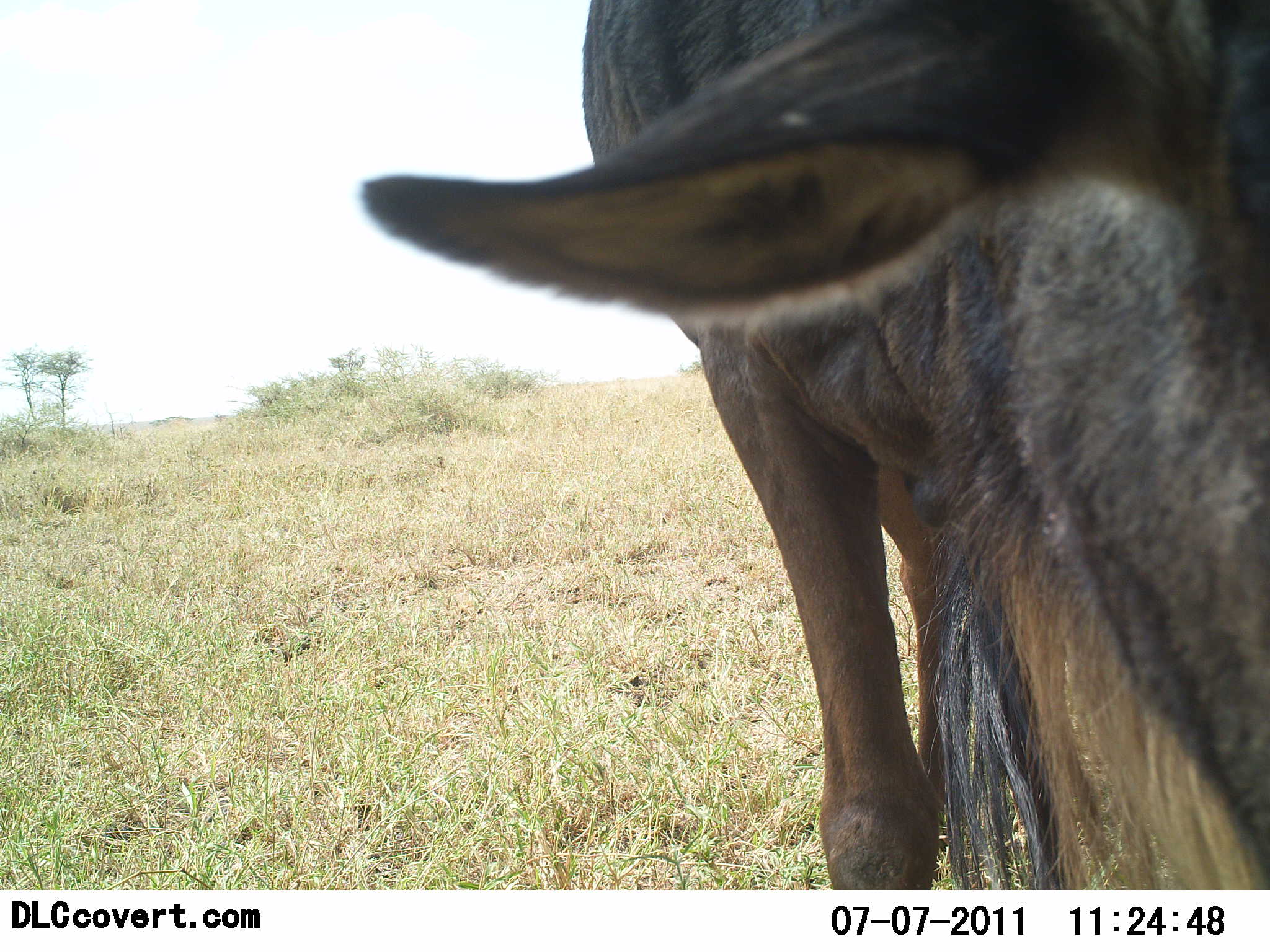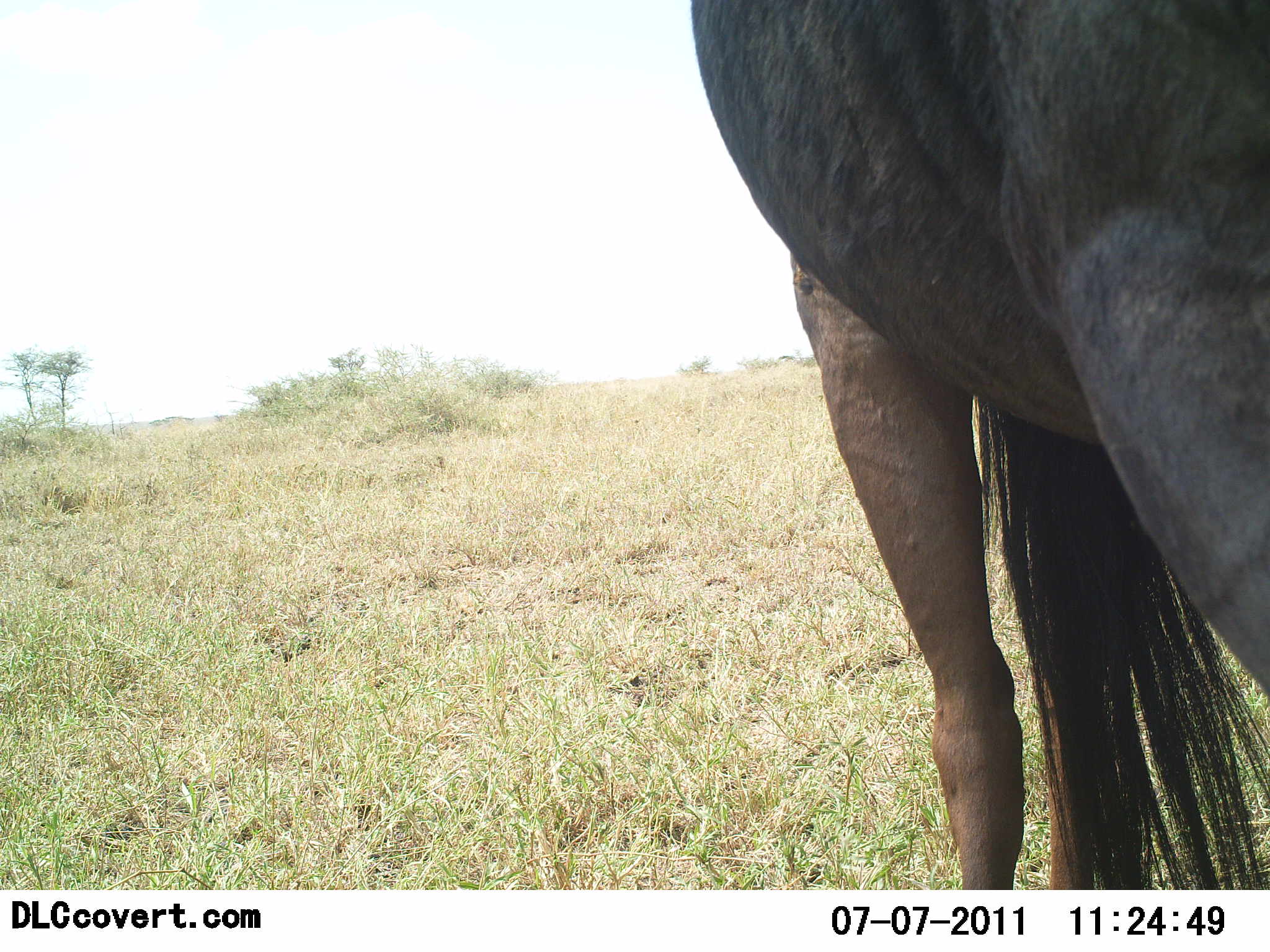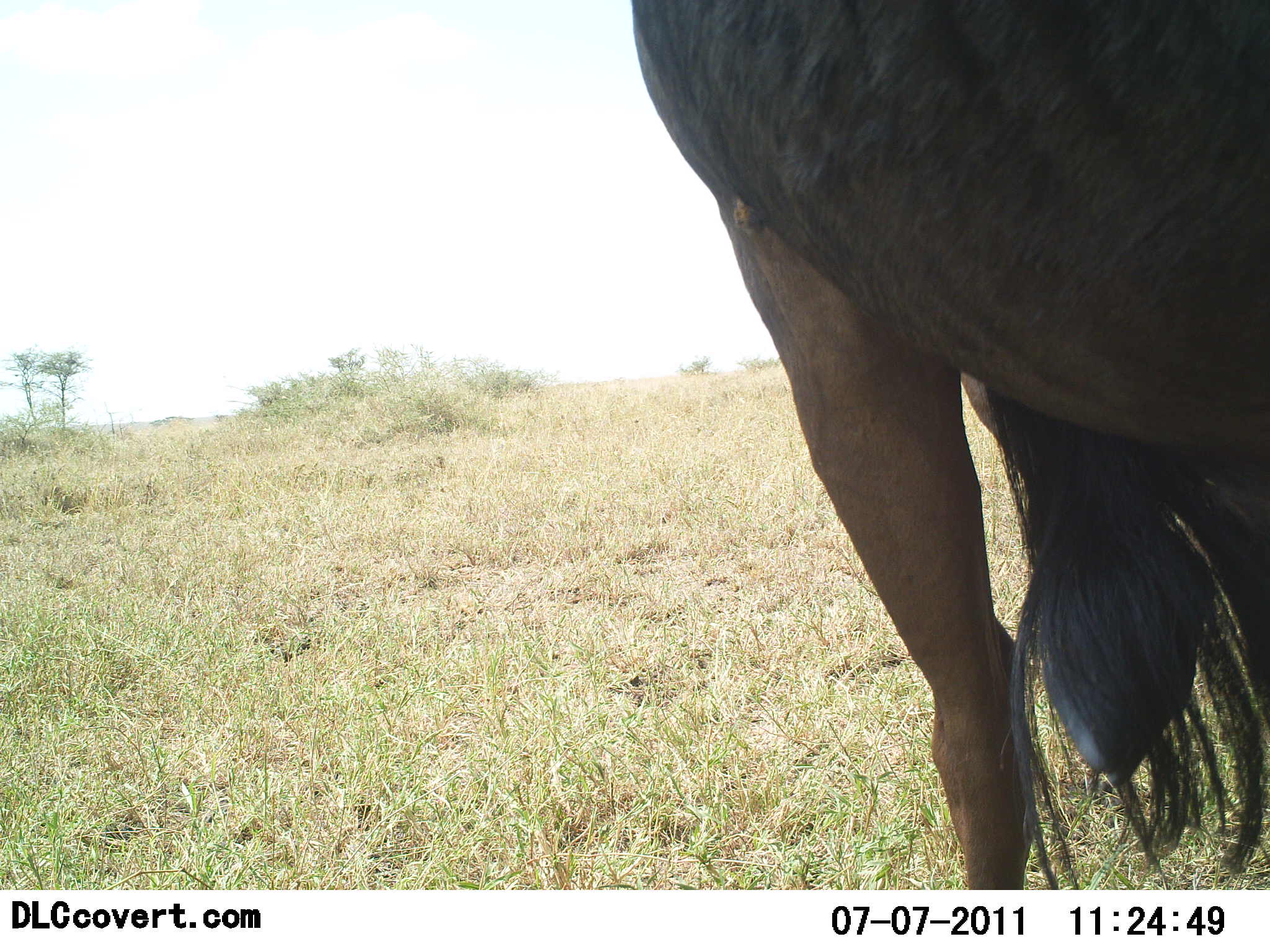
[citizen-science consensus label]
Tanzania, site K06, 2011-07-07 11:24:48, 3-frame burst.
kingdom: Animalia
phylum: Chordata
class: Mammalia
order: Artiodactyla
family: Bovidae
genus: Connochaetes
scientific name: Connochaetes taurinus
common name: blue wildebeest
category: wildebeest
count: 1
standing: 62%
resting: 0%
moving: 15%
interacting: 0%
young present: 0%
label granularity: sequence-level